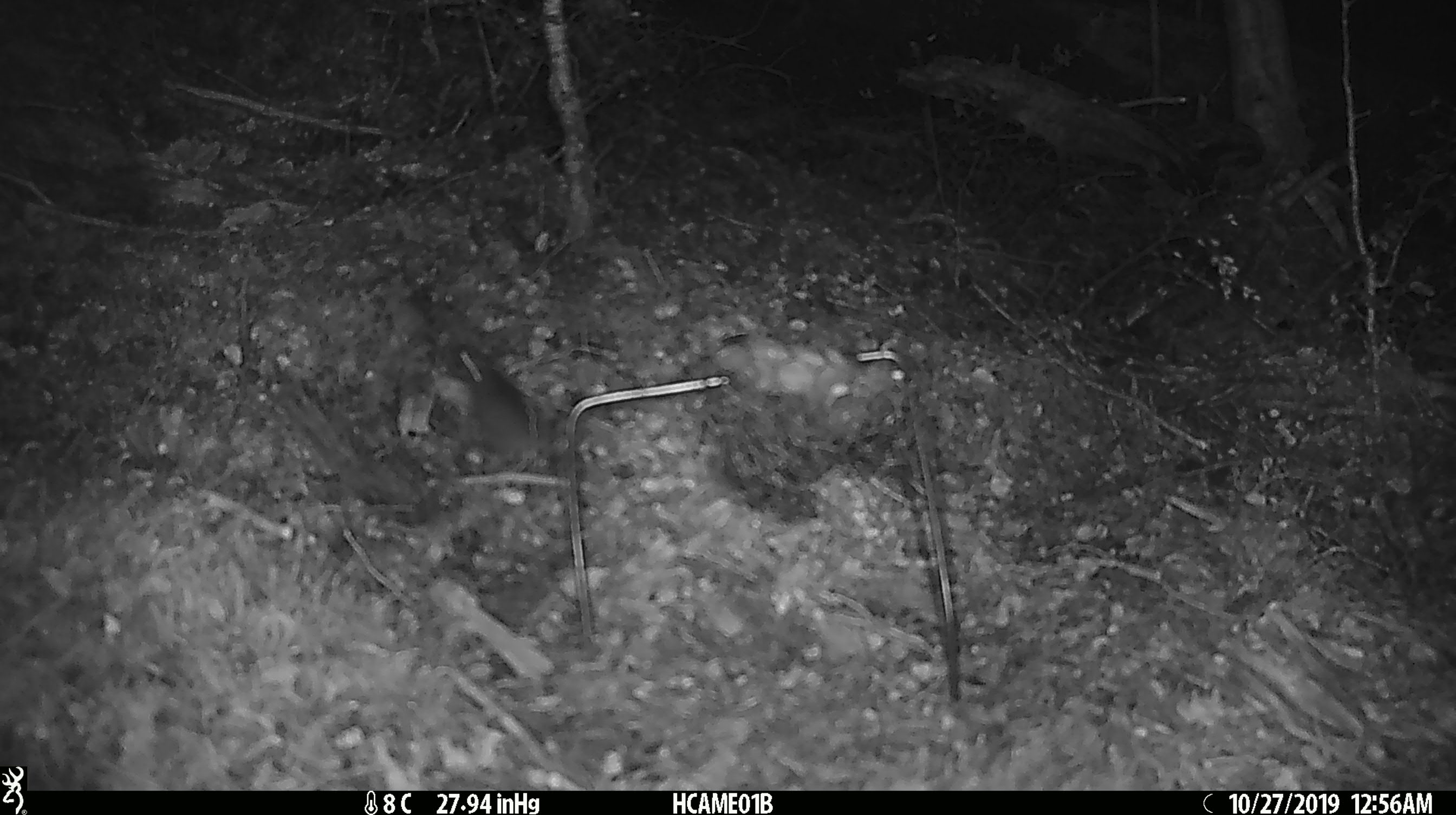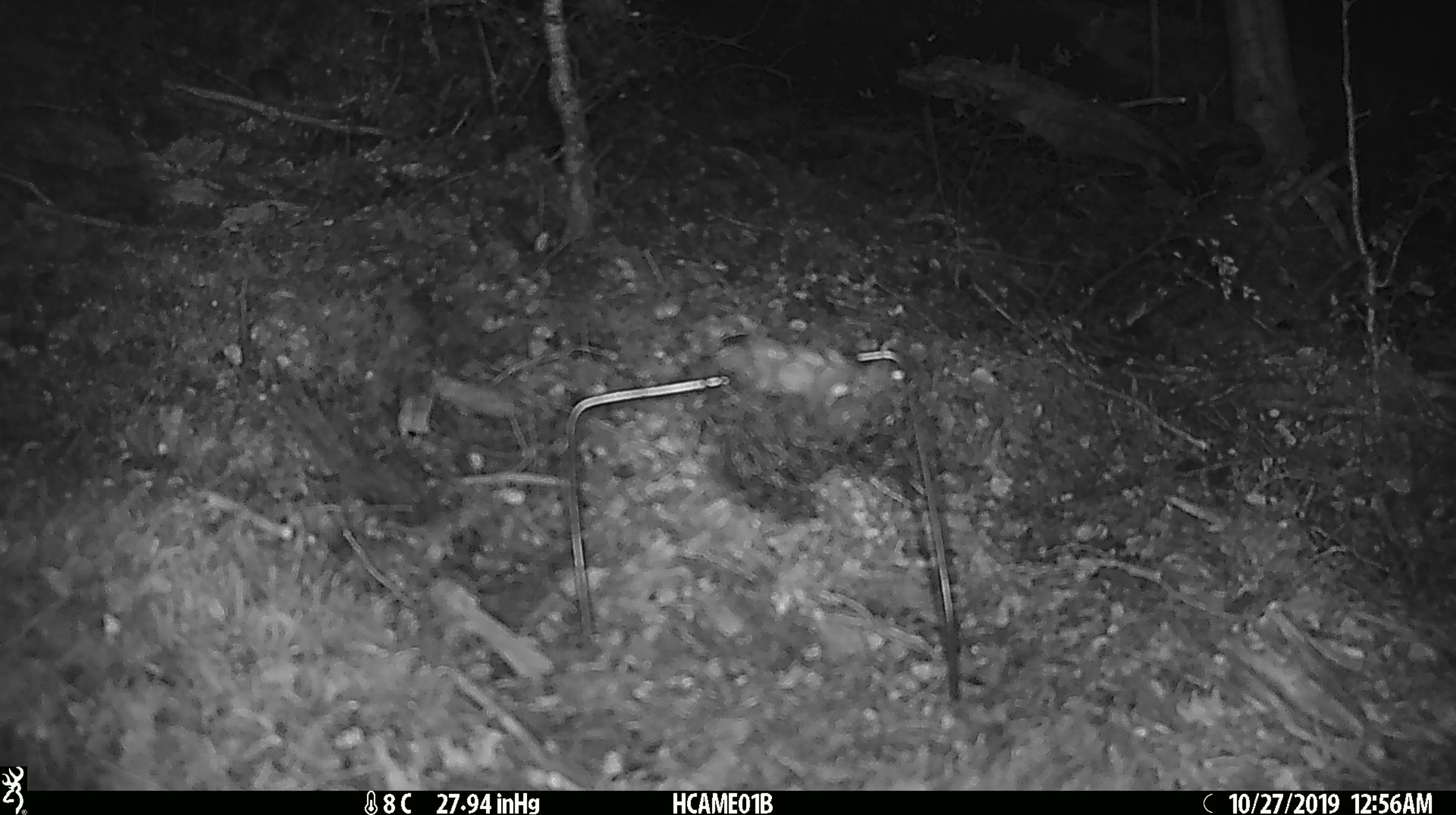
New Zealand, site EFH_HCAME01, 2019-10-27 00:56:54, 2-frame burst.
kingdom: Animalia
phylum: Chordata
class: Mammalia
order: Rodentia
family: Muridae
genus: Mus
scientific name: Mus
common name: mouse